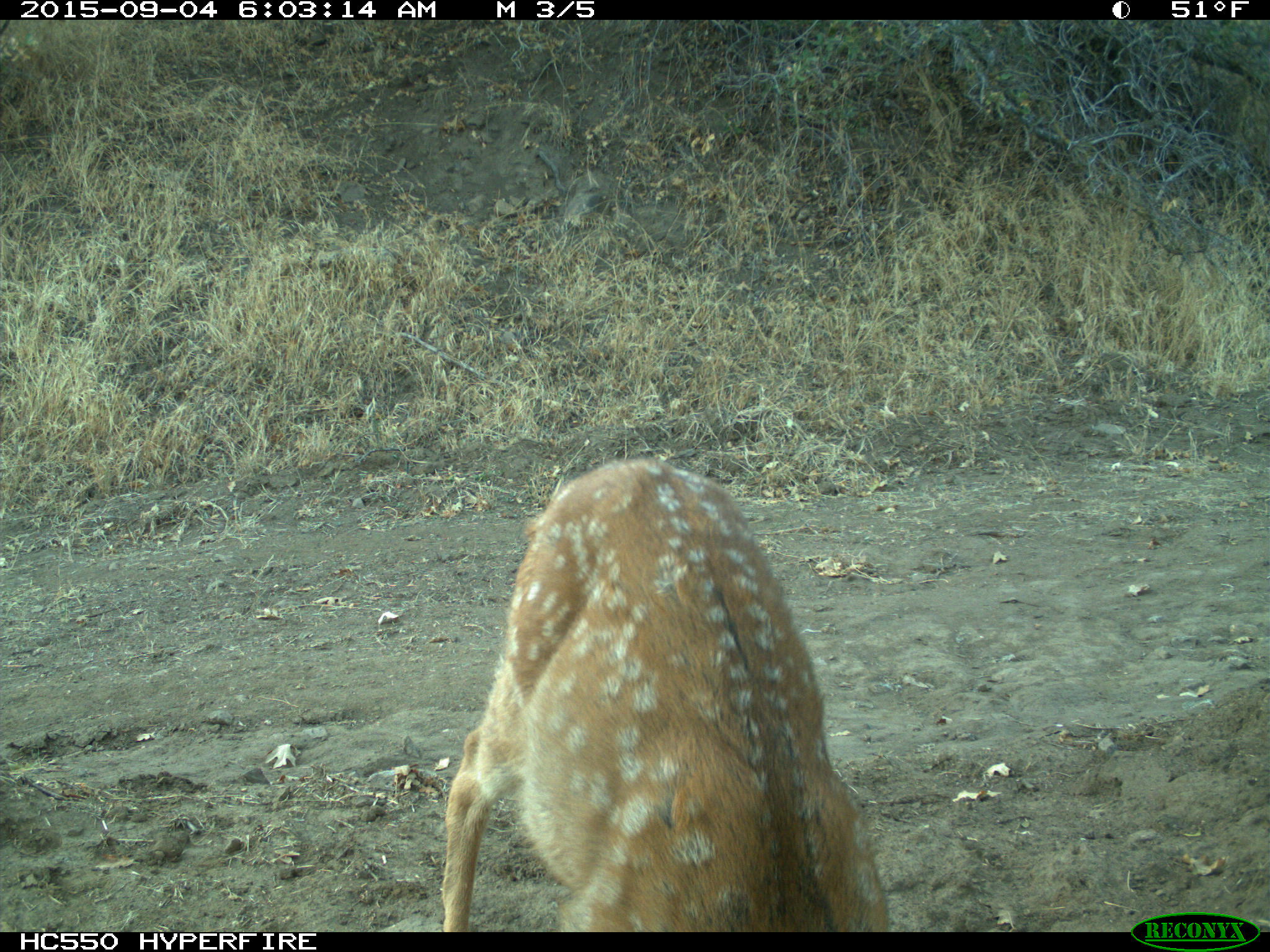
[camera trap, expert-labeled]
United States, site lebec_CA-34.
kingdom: Animalia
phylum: Chordata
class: Mammalia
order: Artiodactyla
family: Cervidae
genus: Odocoileus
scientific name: Odocoileus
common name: deer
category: unidentified deer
Unidentified deer (deer) (Odocoileus).